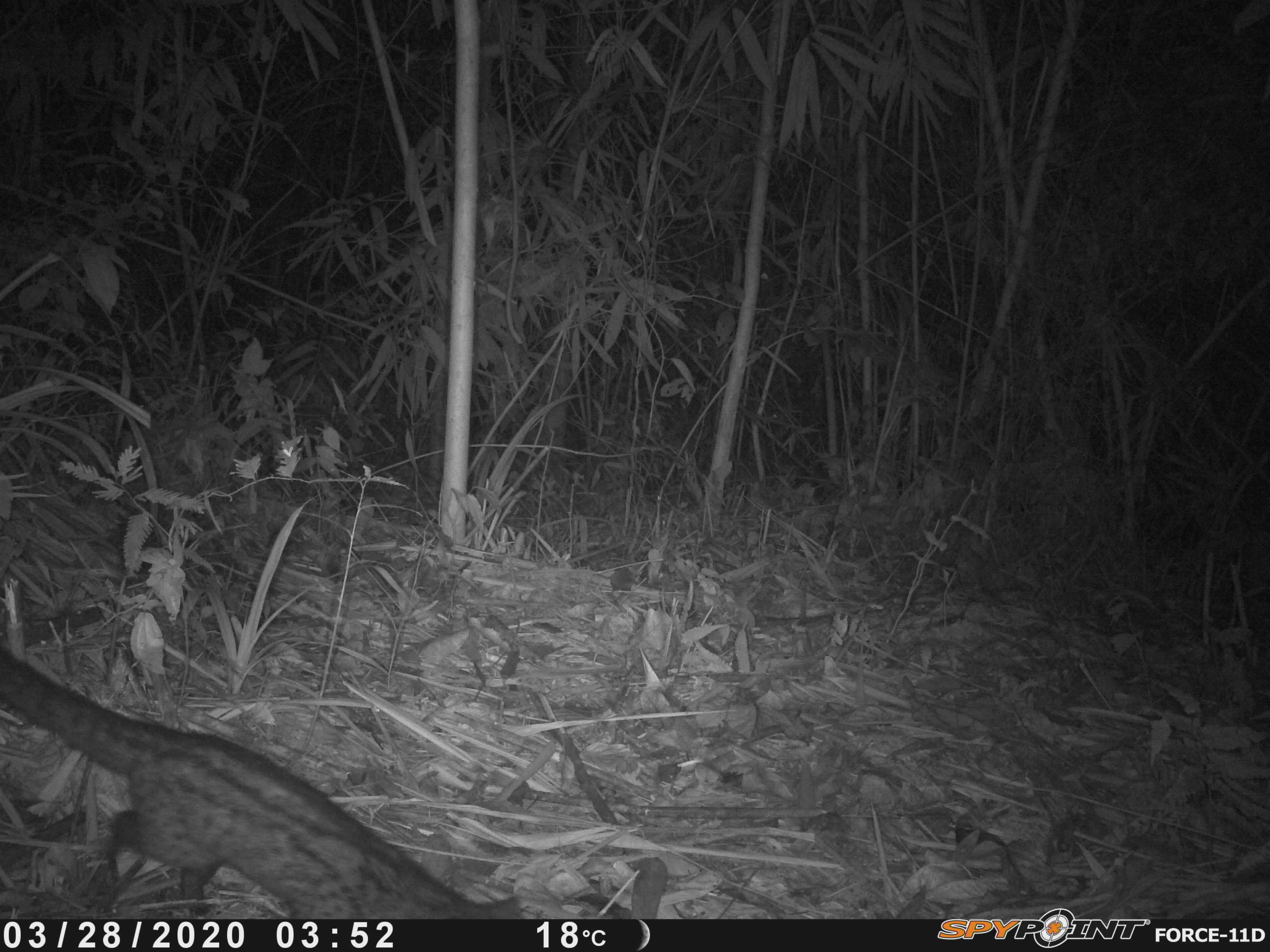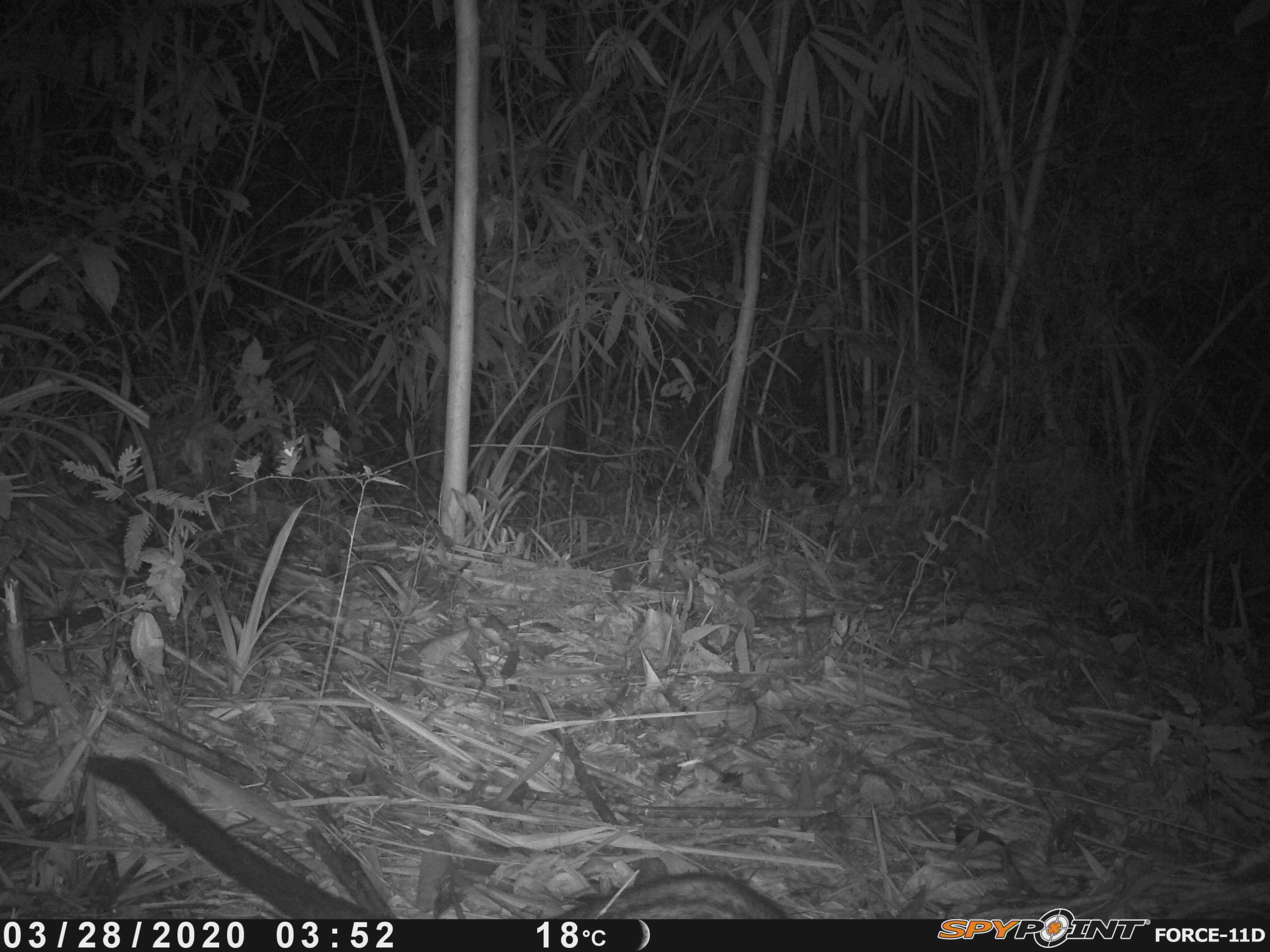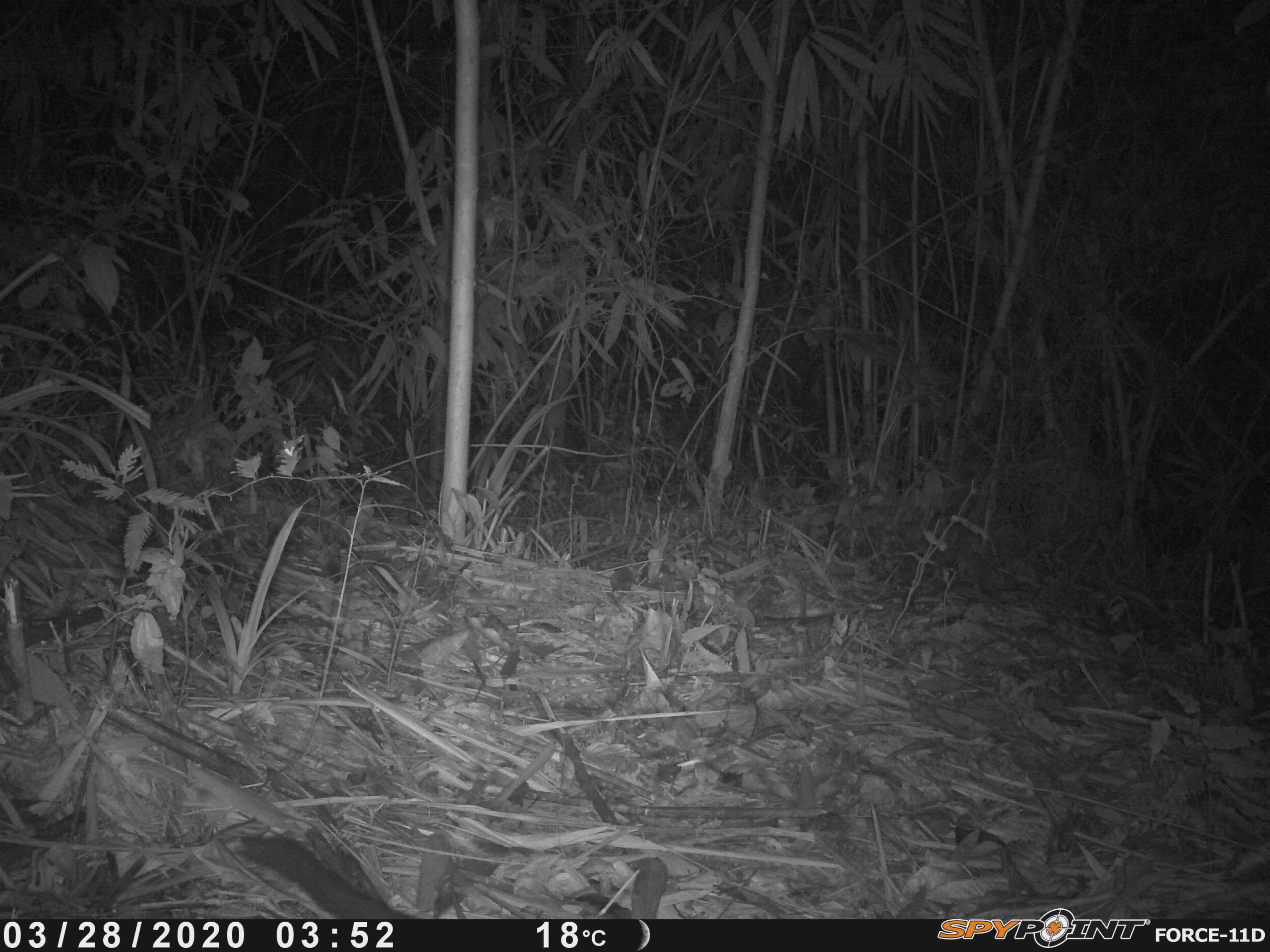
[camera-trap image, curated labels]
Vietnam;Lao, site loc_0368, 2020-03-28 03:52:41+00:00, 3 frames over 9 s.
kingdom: Animalia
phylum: Chordata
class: Mammalia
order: Carnivora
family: Viverridae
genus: Paradoxurus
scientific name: Paradoxurus hermaphroditus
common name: common palm civet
Common palm civet (Paradoxurus hermaphroditus). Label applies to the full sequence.